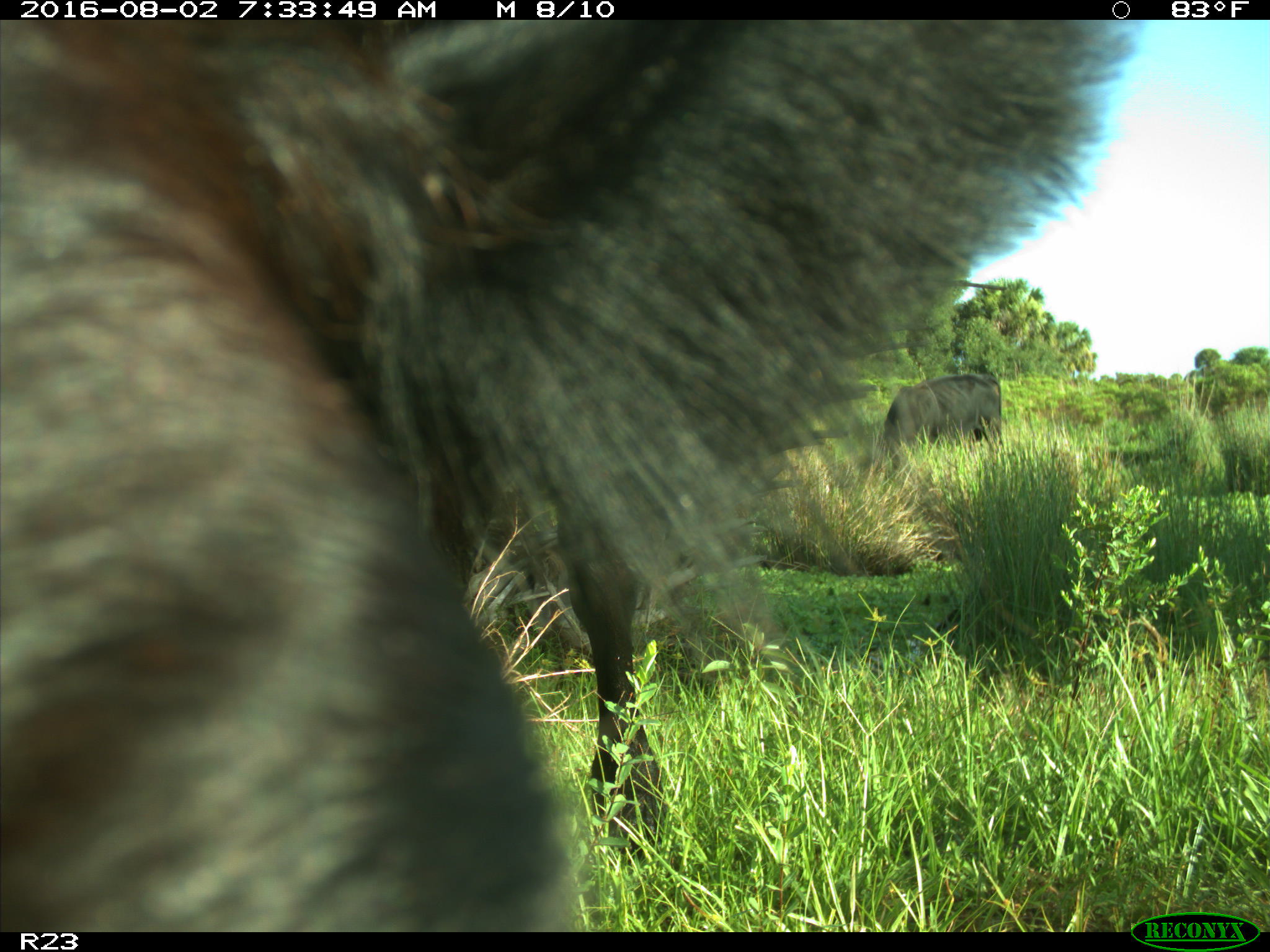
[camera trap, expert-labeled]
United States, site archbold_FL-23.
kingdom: Animalia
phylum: Chordata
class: Mammalia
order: Artiodactyla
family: Bovidae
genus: Bos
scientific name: Bos taurus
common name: domestic cow